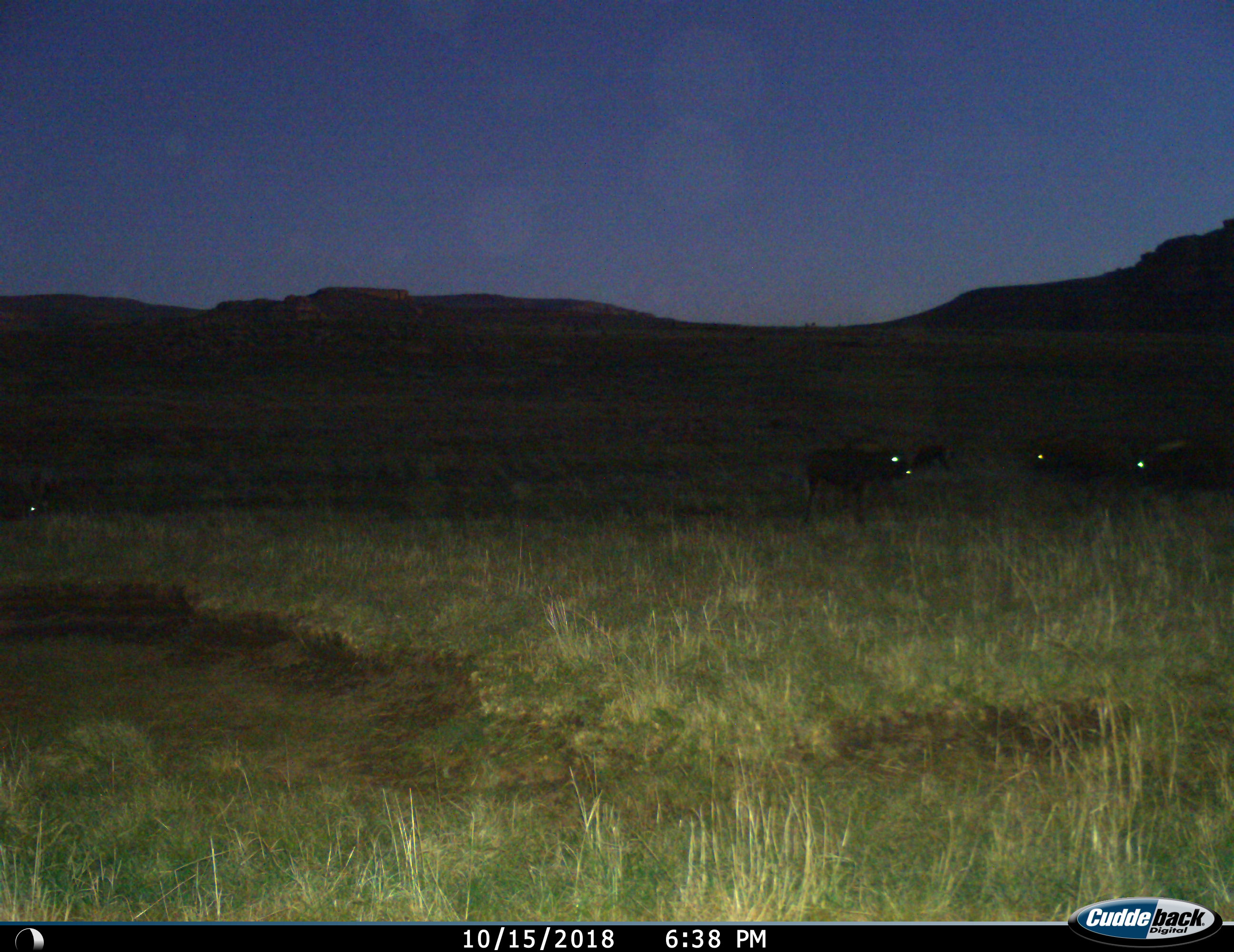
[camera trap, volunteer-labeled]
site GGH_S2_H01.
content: unidentified animal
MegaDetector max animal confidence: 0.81